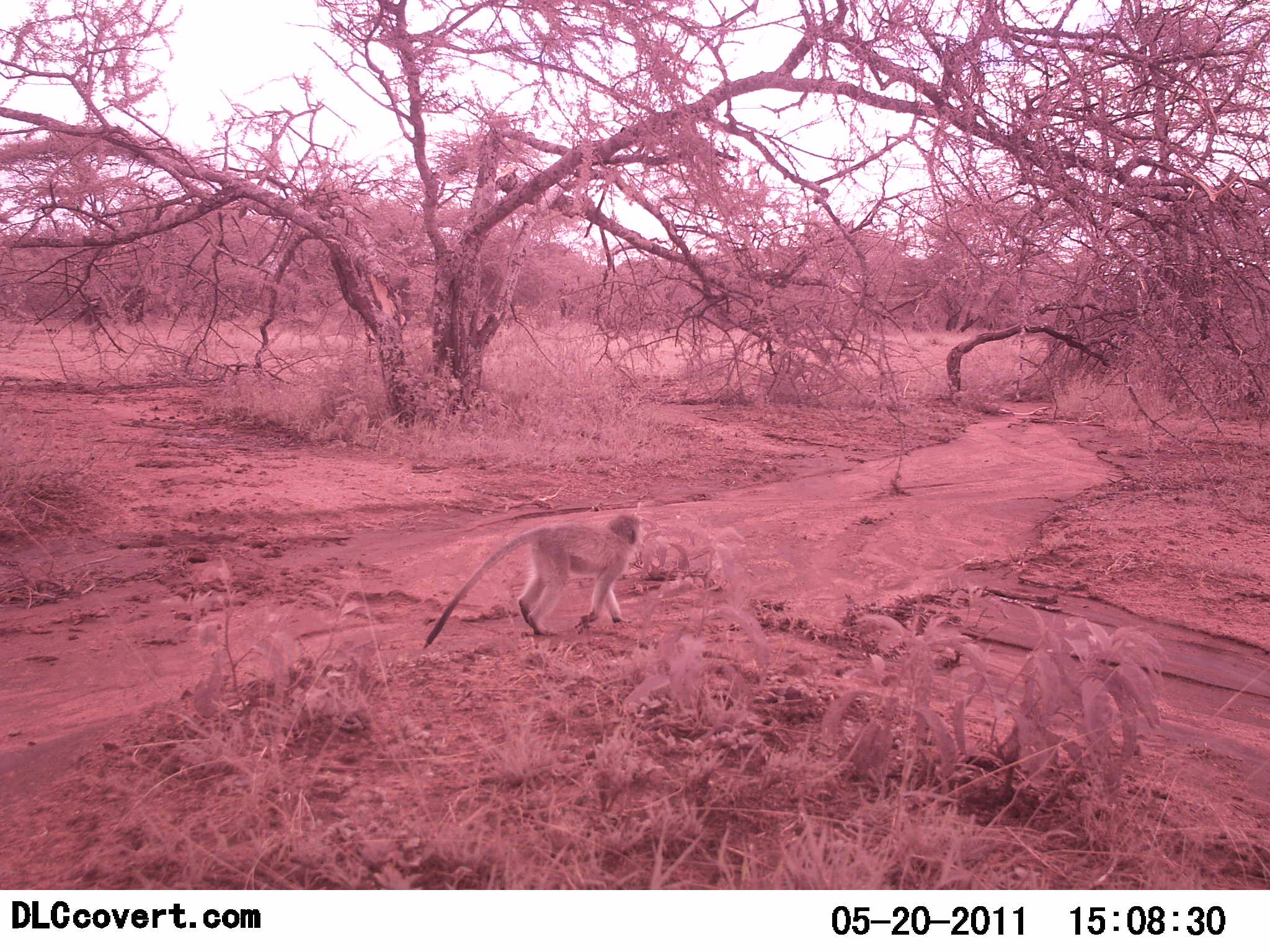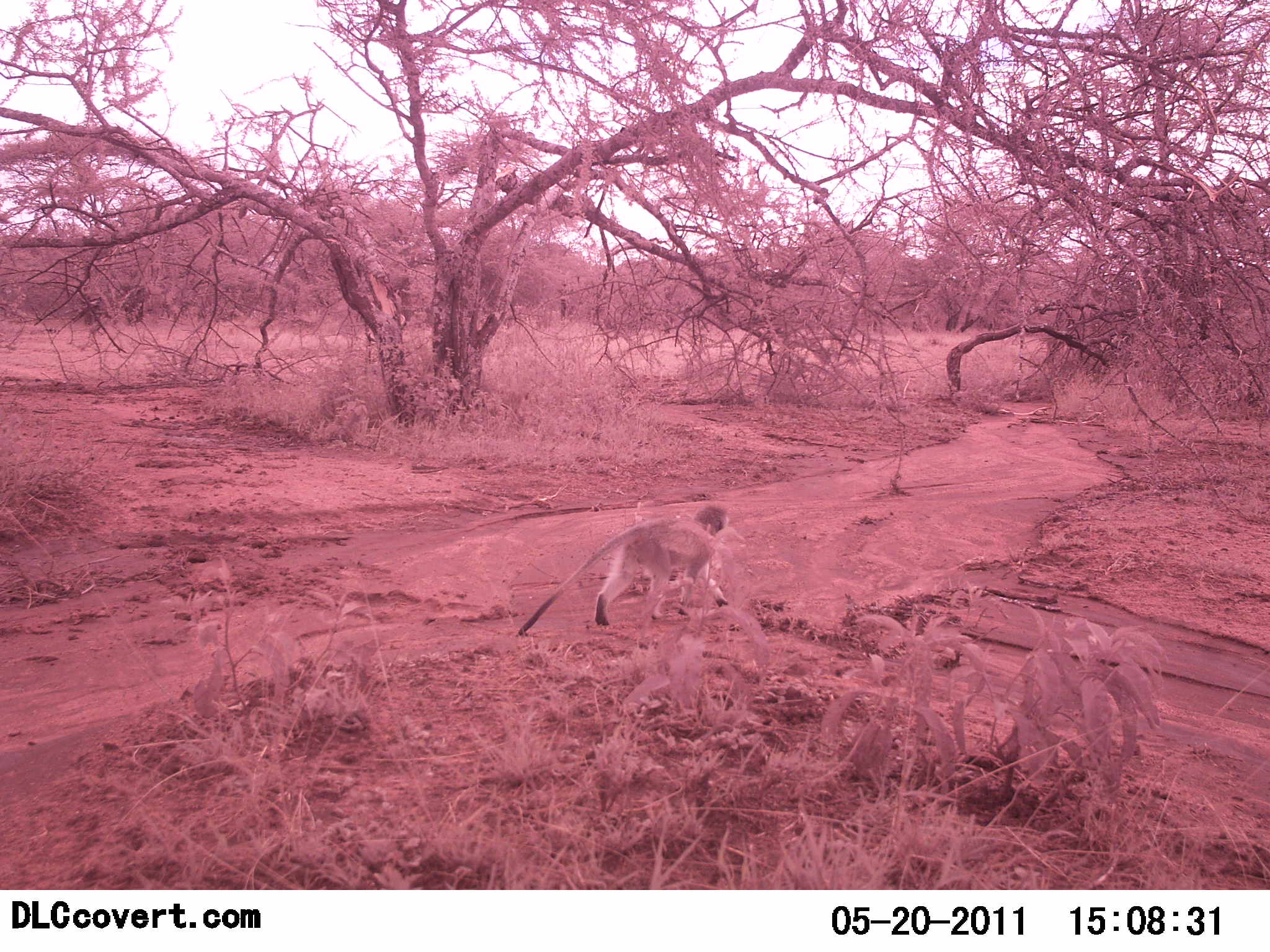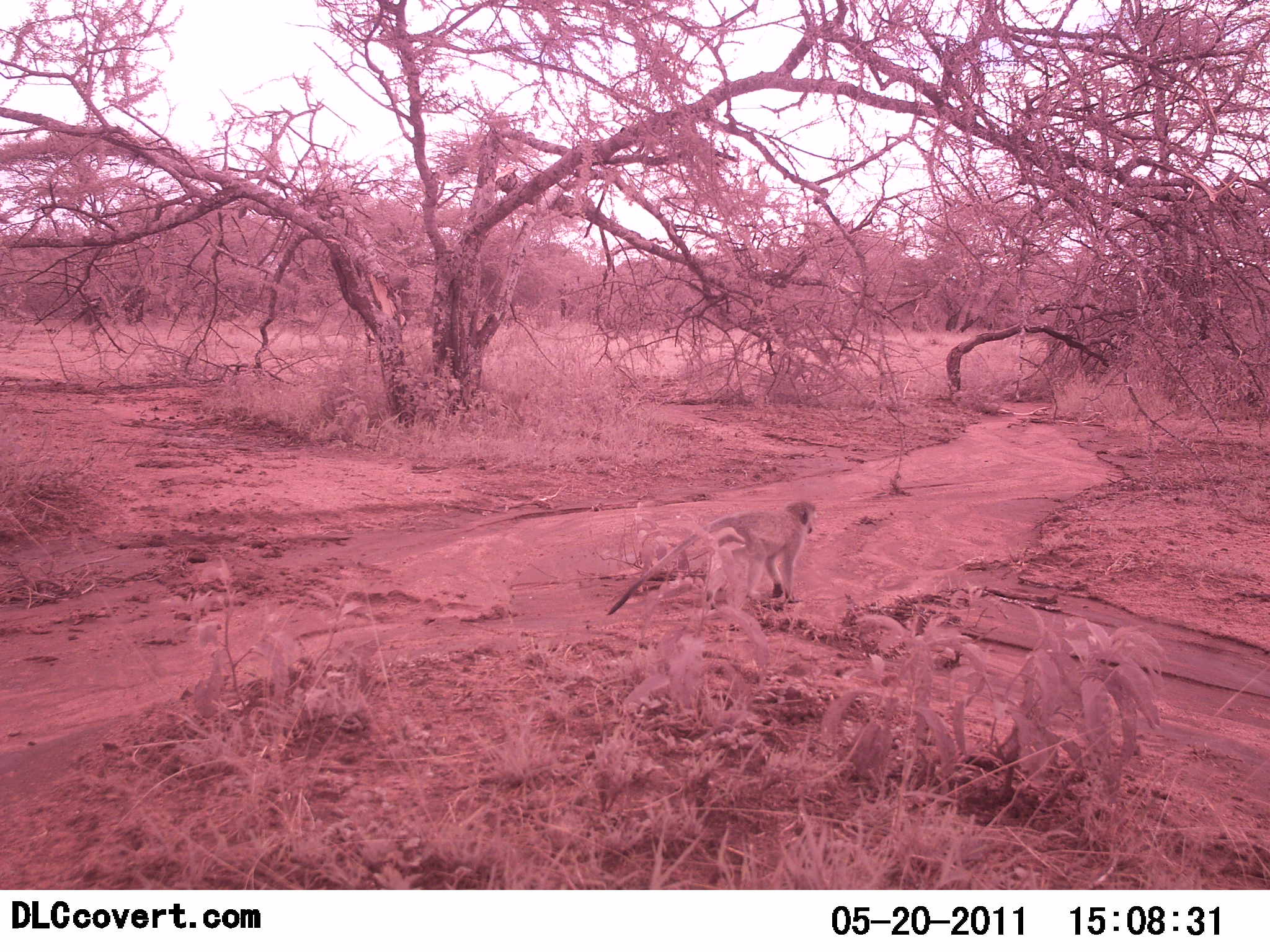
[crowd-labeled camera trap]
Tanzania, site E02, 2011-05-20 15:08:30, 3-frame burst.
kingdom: Animalia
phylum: Chordata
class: Mammalia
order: Primates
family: Cercopithecidae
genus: Chlorocebus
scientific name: Chlorocebus pygerythrus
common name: vervet monkey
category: monkeyvervet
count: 1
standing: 0%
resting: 0%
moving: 100%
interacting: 0%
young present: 0%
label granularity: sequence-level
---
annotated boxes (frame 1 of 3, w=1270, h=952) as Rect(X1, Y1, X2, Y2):
animal: Rect(417, 509, 649, 650)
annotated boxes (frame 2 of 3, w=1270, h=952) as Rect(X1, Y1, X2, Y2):
animal: Rect(514, 501, 733, 636)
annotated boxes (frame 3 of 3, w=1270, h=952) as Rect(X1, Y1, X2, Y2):
animal: Rect(606, 498, 820, 620)